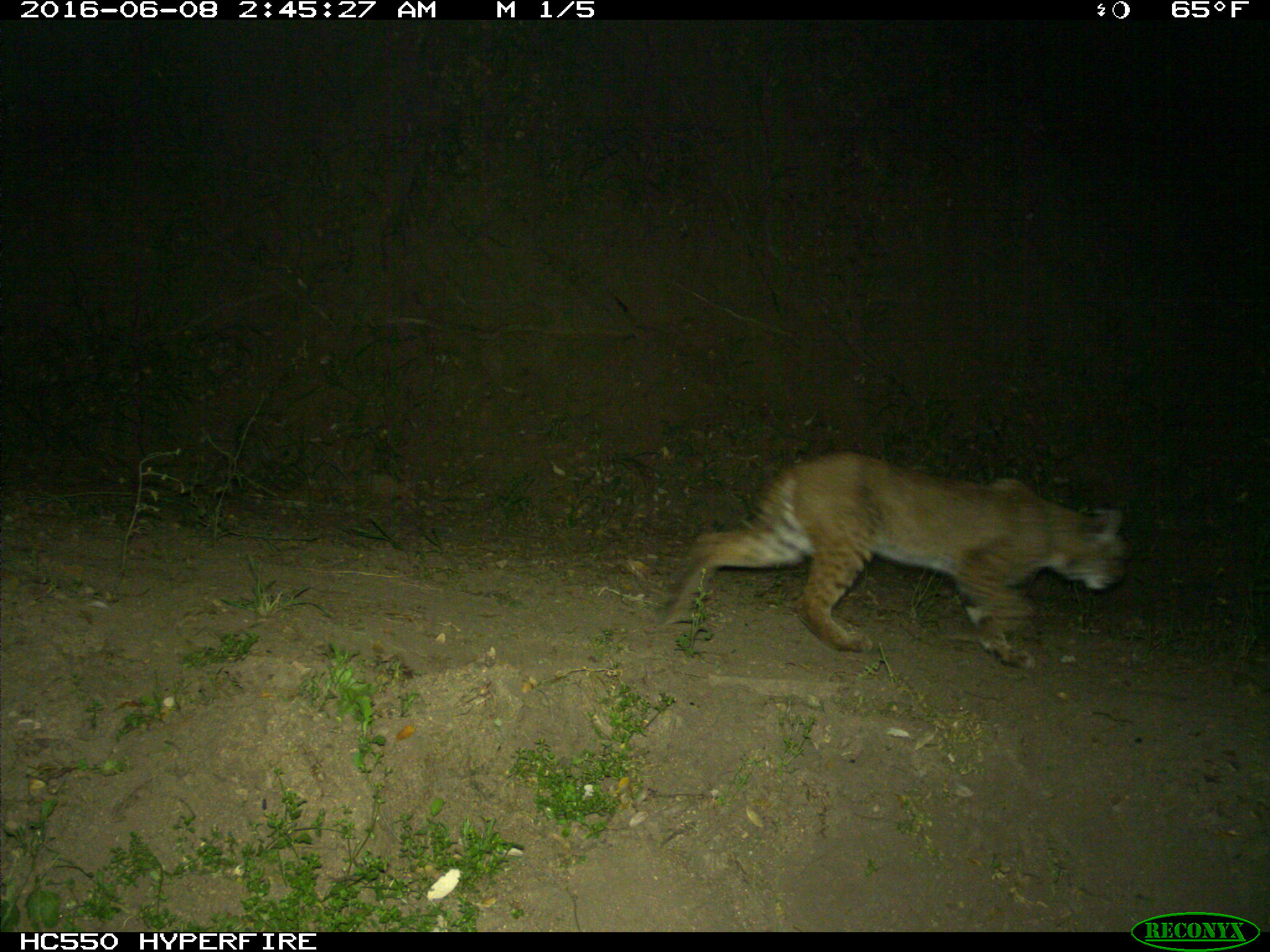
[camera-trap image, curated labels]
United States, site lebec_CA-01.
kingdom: Animalia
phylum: Chordata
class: Mammalia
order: Carnivora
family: Felidae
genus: Lynx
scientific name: Lynx rufus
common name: bobcat